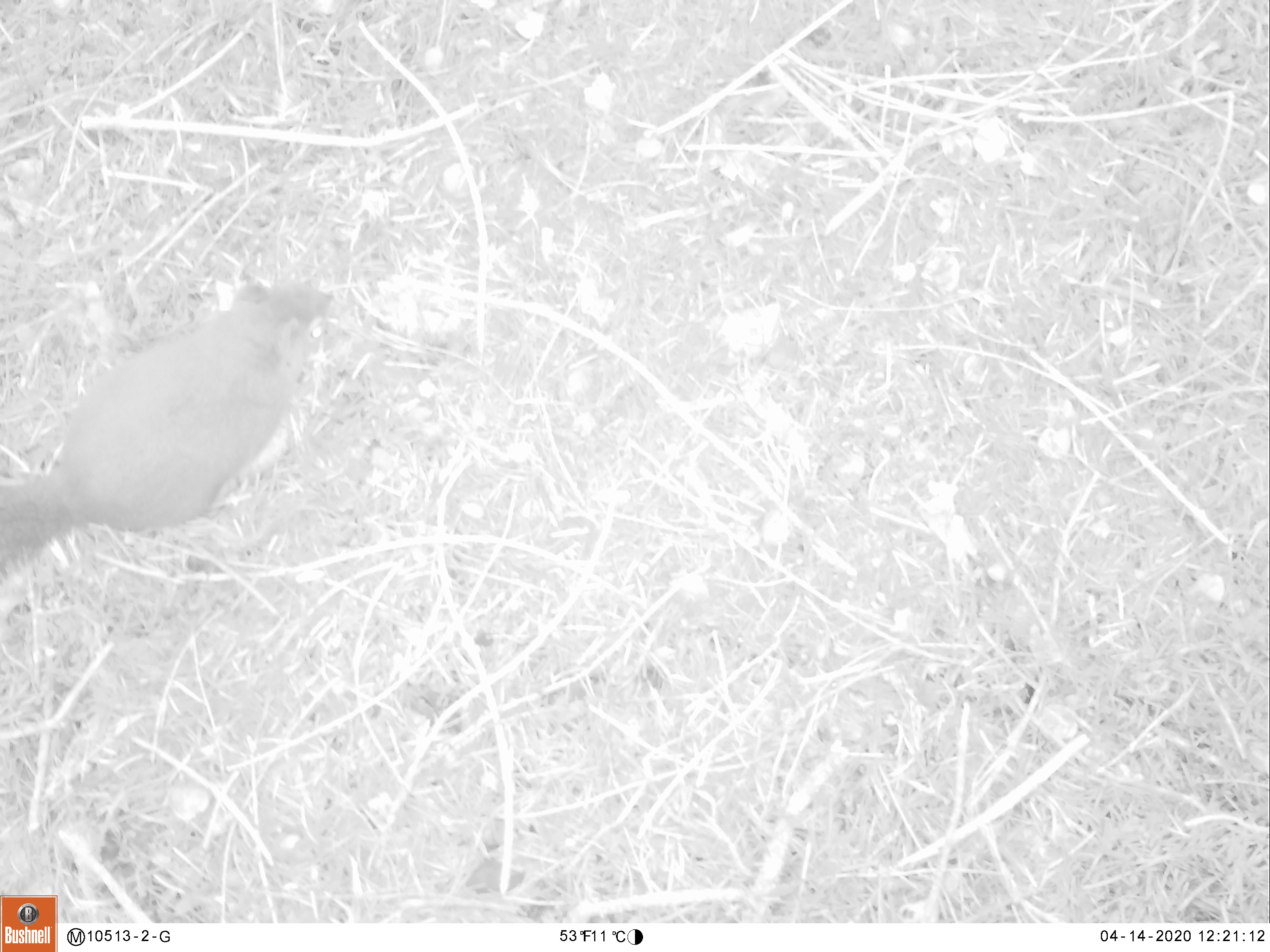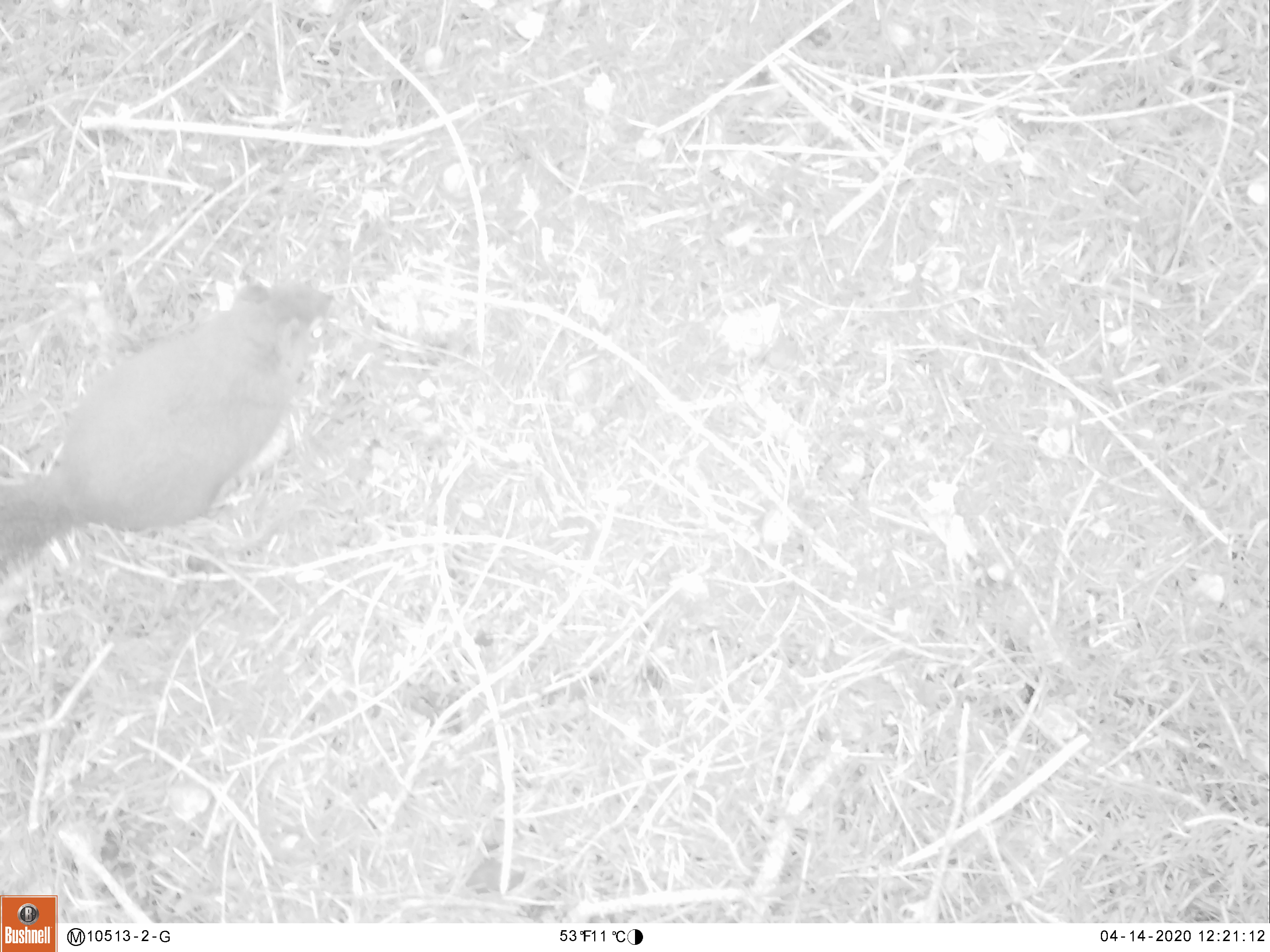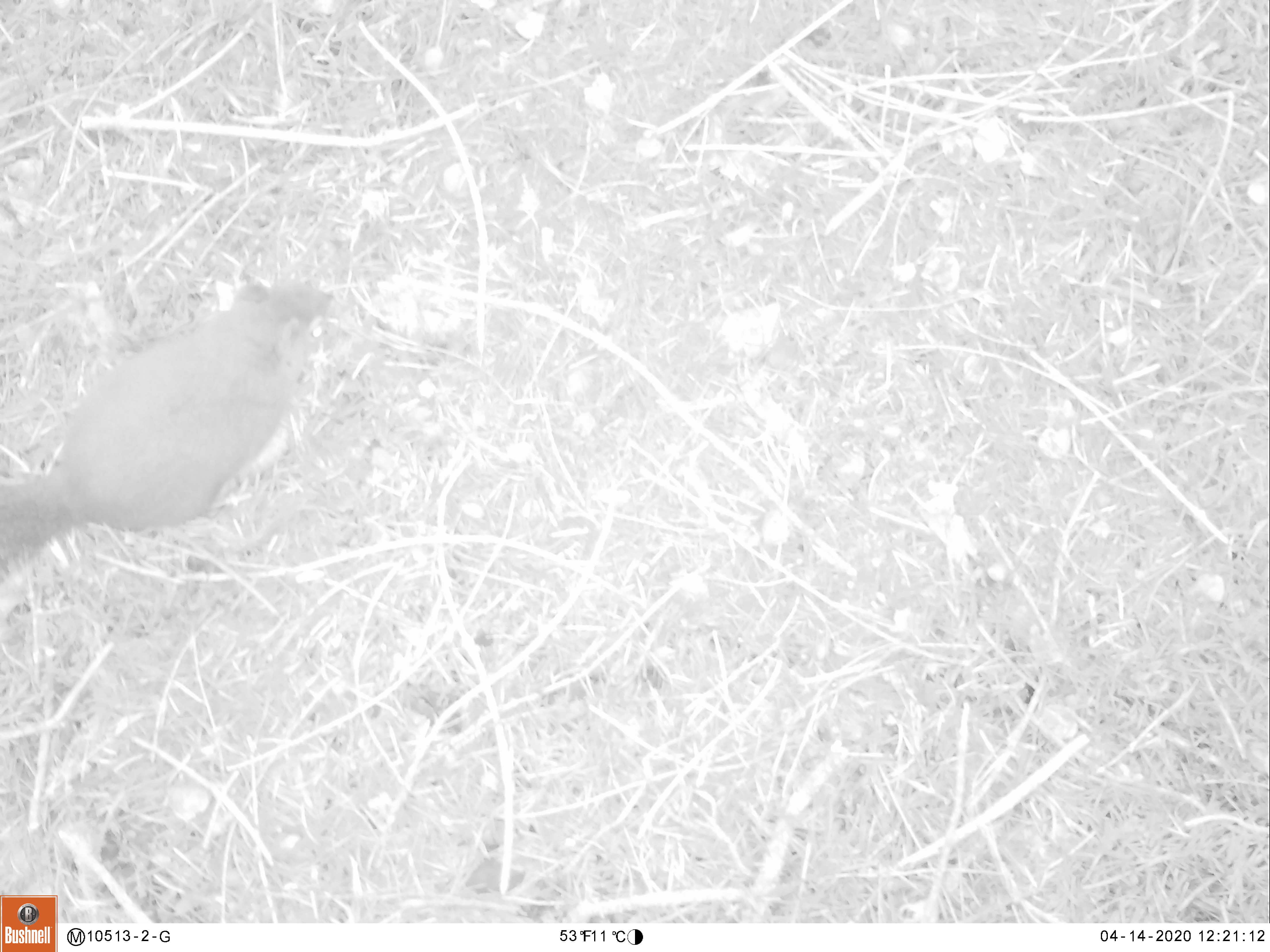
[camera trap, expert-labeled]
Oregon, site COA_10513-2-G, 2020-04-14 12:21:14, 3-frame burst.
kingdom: Animalia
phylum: Chordata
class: Mammalia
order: Rodentia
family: Sciuridae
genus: Tamiasciurus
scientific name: Tamiasciurus douglasii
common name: douglas squirrel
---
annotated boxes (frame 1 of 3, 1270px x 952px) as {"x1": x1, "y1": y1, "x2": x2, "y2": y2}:
douglas squirrel: {"x1": 0, "y1": 280, "x2": 342, "y2": 577}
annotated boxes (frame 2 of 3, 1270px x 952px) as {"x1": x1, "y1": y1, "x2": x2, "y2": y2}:
douglas squirrel: {"x1": 0, "y1": 276, "x2": 342, "y2": 567}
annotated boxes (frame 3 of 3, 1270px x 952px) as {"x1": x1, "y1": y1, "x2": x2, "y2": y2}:
douglas squirrel: {"x1": 0, "y1": 270, "x2": 340, "y2": 594}